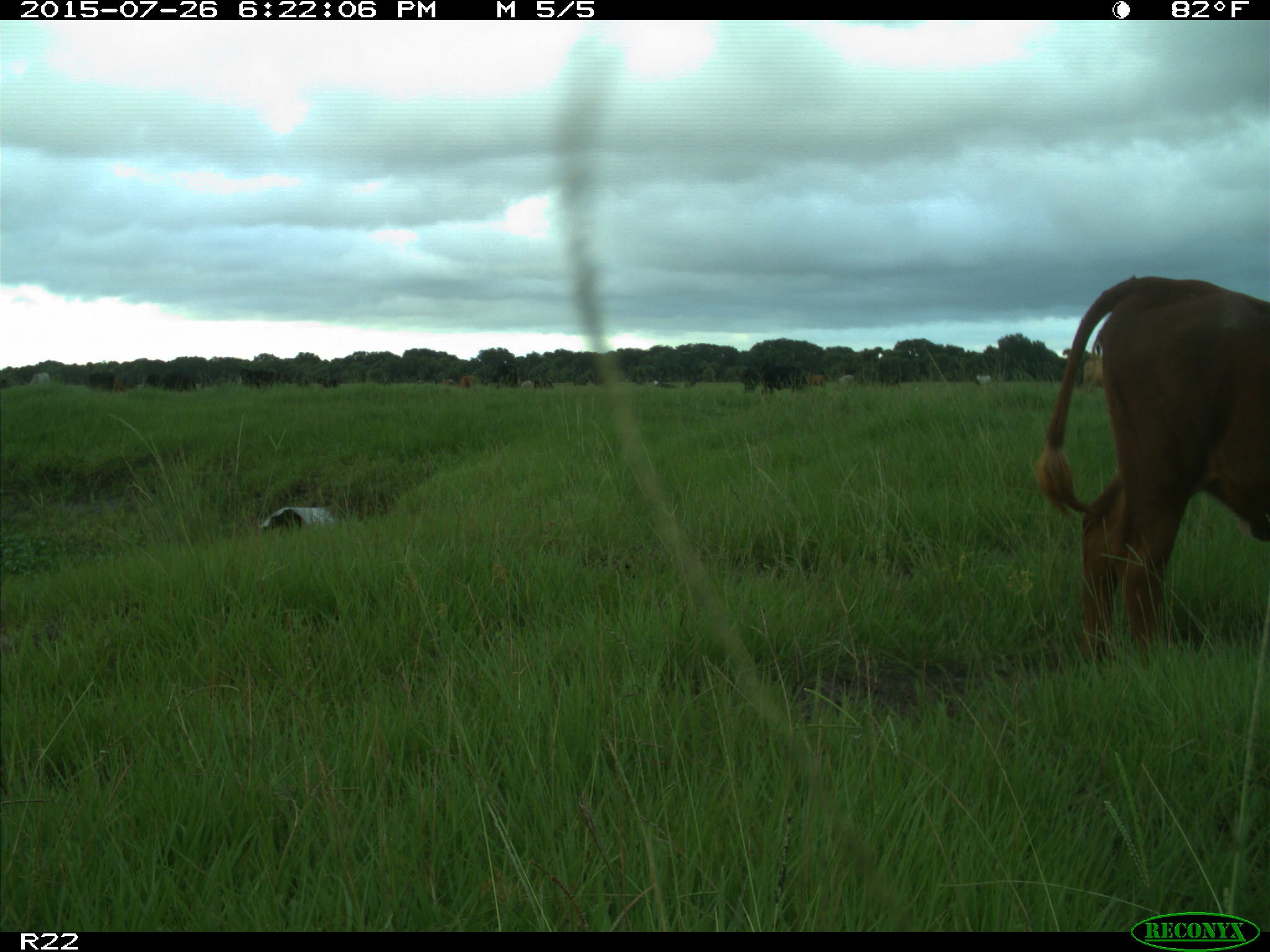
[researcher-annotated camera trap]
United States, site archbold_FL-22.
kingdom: Animalia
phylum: Chordata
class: Mammalia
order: Artiodactyla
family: Bovidae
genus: Bos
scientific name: Bos taurus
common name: domestic cow